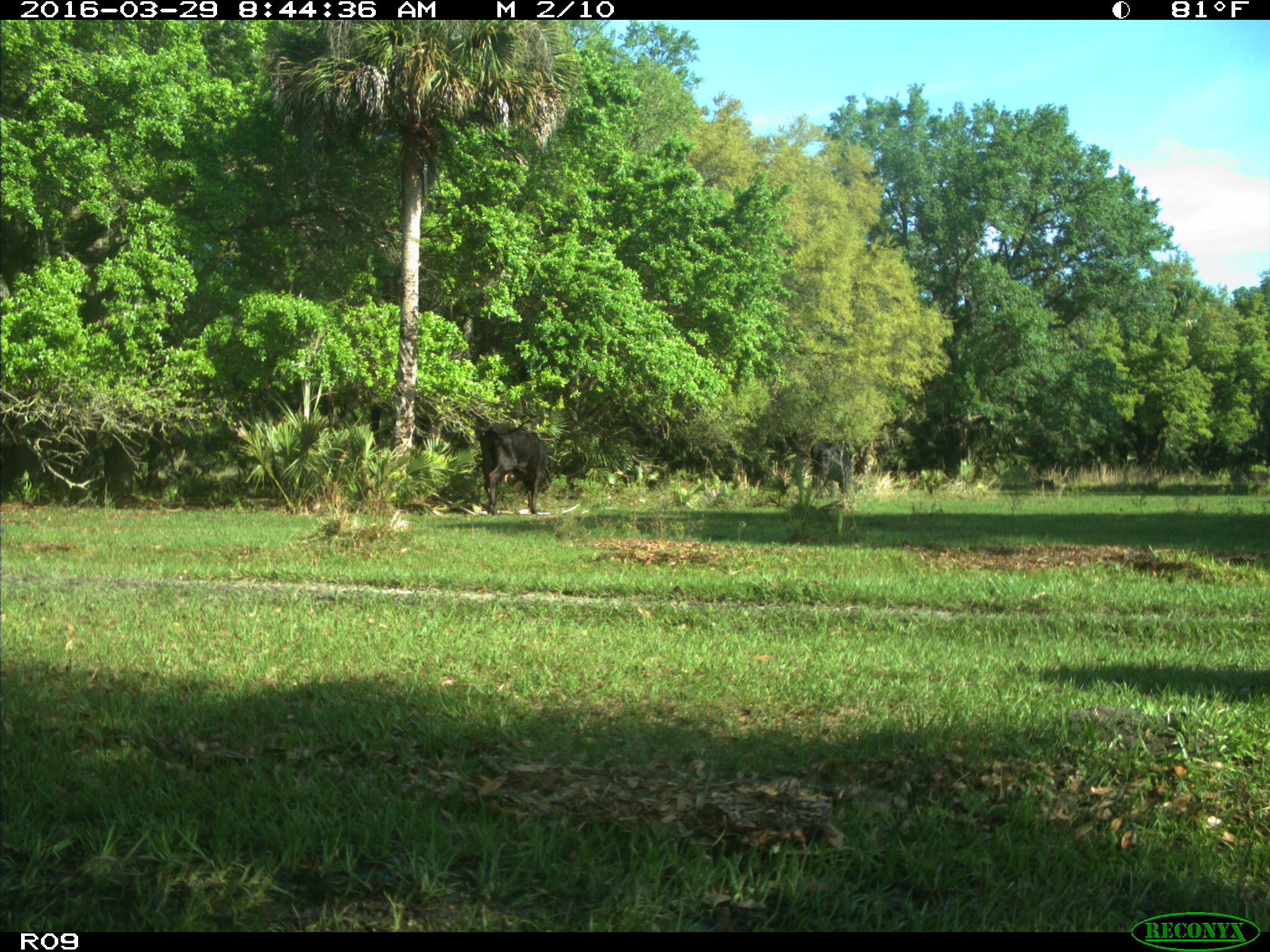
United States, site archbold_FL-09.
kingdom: Animalia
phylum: Chordata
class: Mammalia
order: Artiodactyla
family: Bovidae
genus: Bos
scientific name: Bos taurus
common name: domestic cow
Bos taurus (domestic cow).